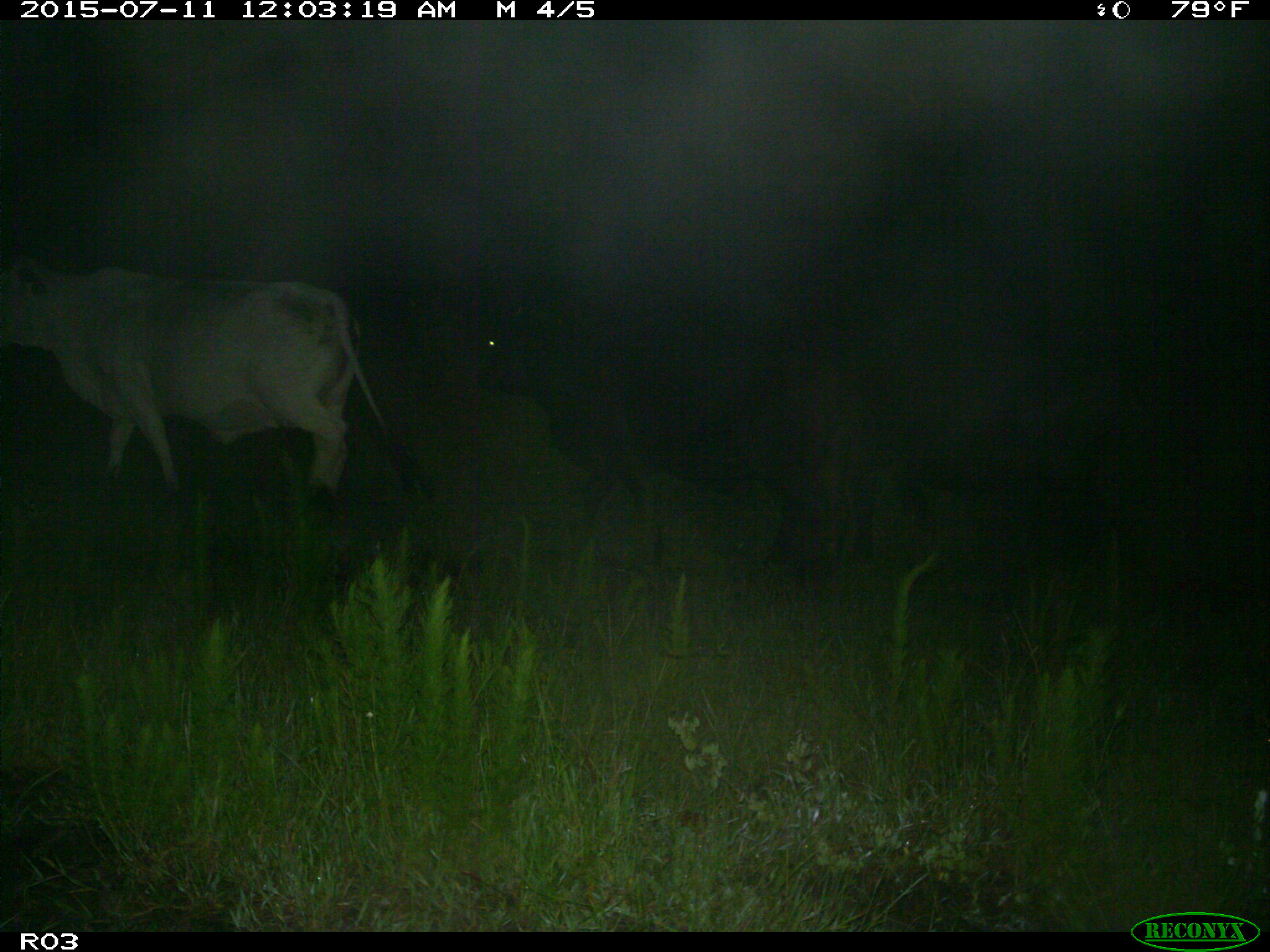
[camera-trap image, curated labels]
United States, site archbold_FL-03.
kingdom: Animalia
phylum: Chordata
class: Mammalia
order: Artiodactyla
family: Bovidae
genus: Bos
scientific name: Bos taurus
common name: domestic cow